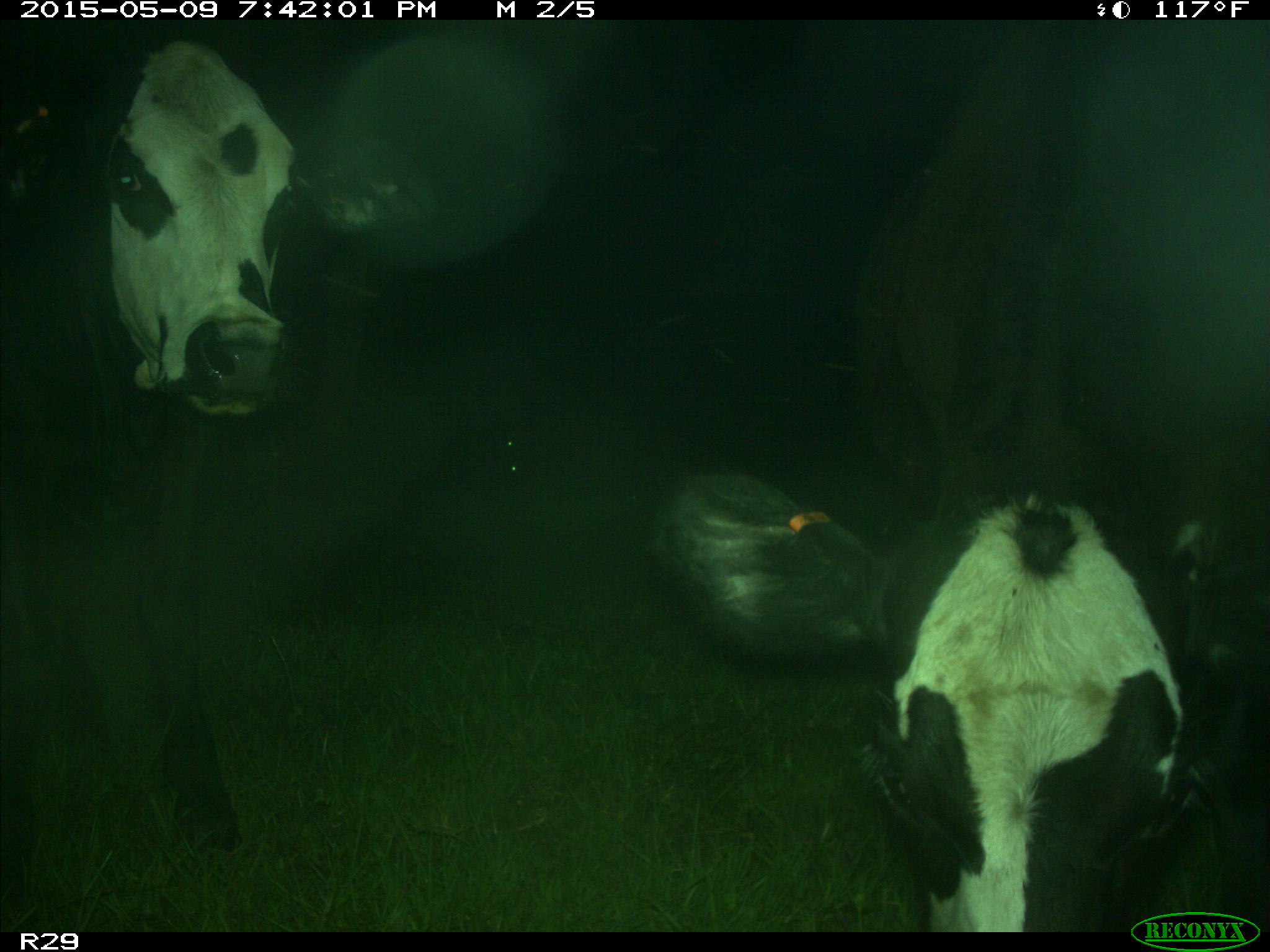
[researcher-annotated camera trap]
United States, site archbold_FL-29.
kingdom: Animalia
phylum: Chordata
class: Mammalia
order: Artiodactyla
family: Bovidae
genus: Bos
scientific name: Bos taurus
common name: domestic cow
Bos taurus (domestic cow).